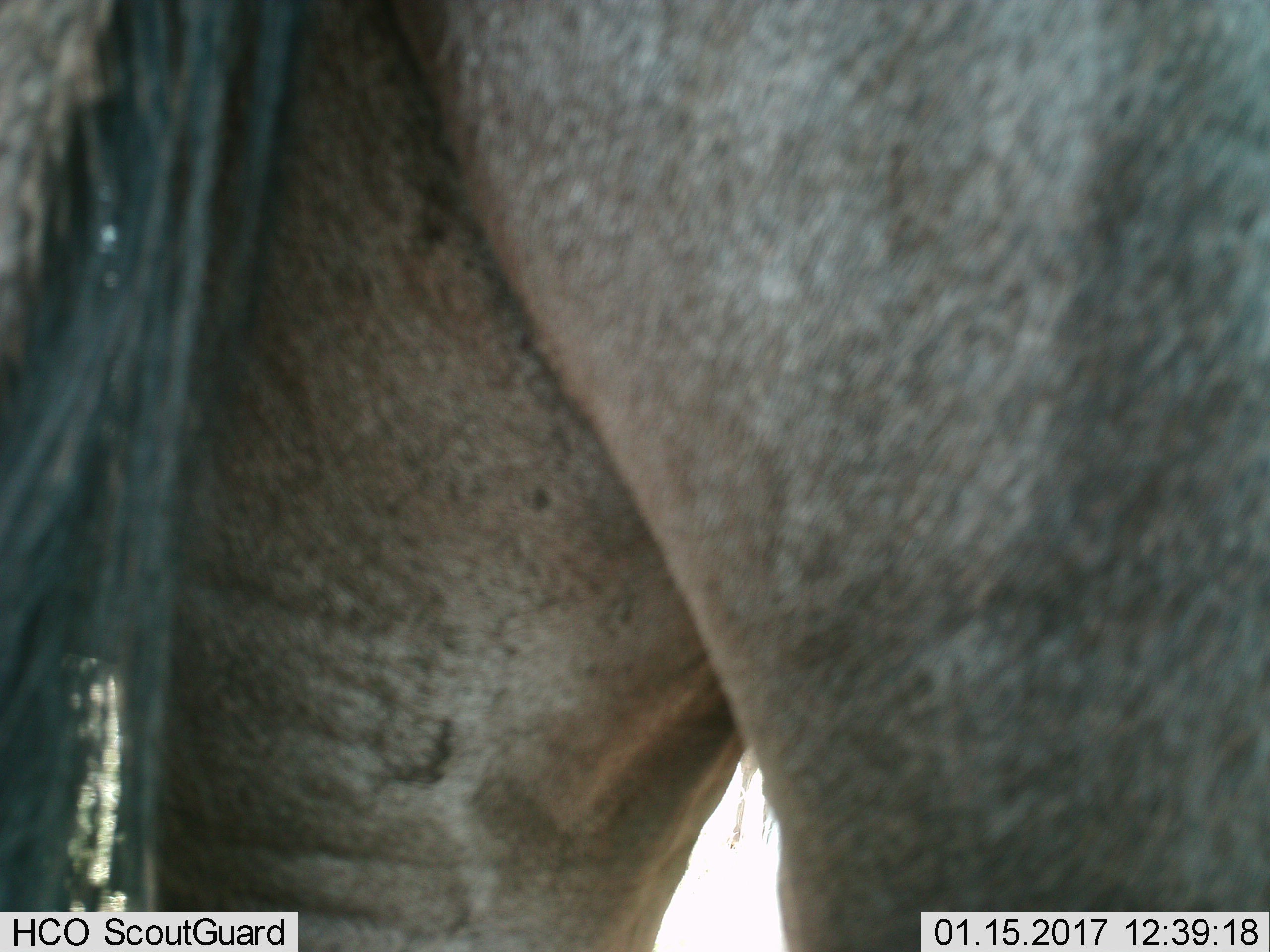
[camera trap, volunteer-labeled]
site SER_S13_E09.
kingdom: Animalia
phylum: Chordata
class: Mammalia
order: Artiodactyla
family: Bovidae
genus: Connochaetes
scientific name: Connochaetes taurinus taurinus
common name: blue wildebeest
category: wildebeestblue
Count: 1.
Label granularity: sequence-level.